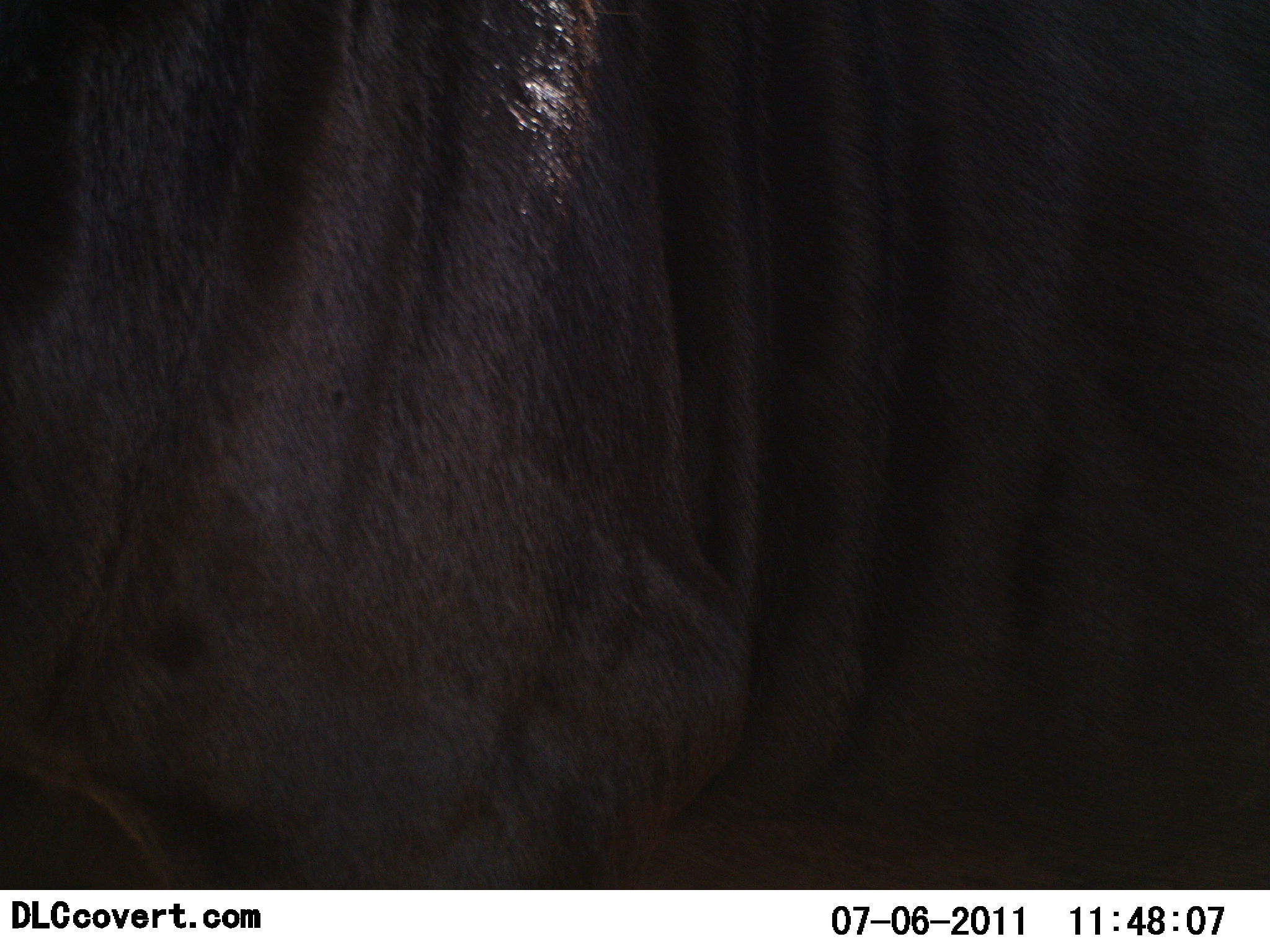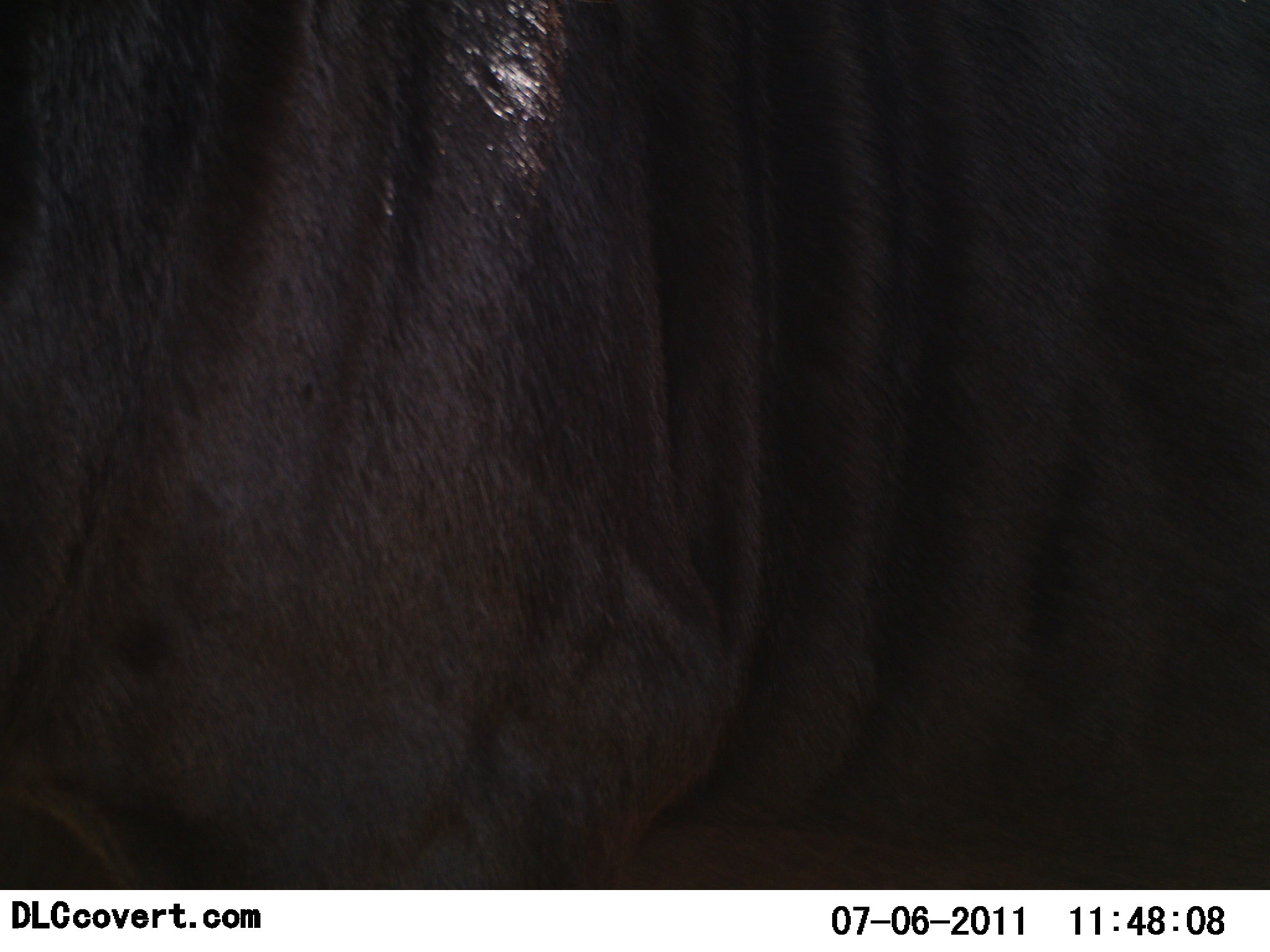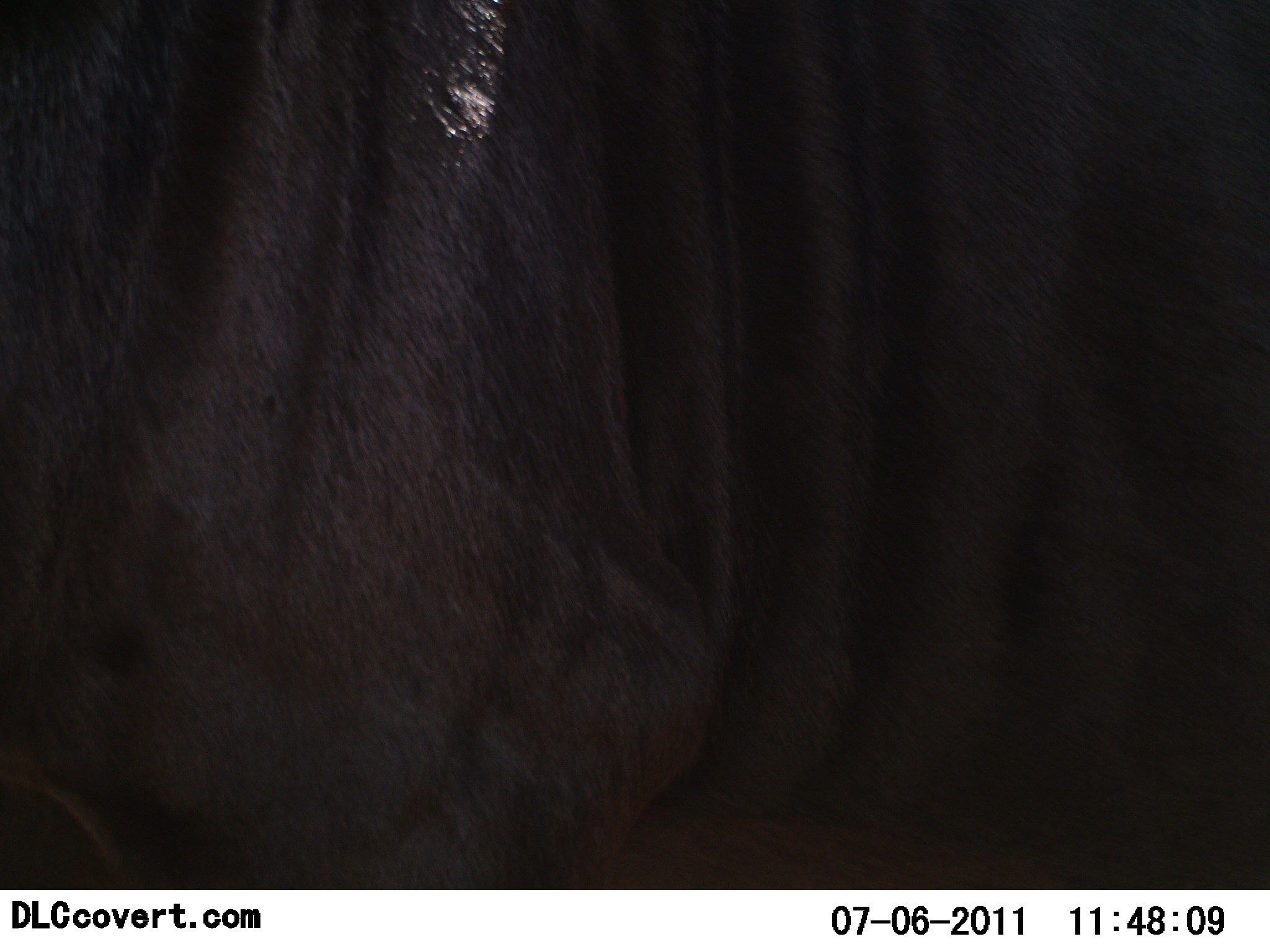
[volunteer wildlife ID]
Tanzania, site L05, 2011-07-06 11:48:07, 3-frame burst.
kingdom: Animalia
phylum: Chordata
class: Mammalia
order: Artiodactyla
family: Bovidae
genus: Connochaetes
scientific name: Connochaetes taurinus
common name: blue wildebeest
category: wildebeest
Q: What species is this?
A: Wildebeest (blue wildebeest) (Connochaetes taurinus).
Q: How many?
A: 1.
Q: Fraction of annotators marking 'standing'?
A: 67%.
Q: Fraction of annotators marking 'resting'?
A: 8%.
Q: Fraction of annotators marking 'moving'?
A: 17%.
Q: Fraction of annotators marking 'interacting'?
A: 8%.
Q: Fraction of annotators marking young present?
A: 0%.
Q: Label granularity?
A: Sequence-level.